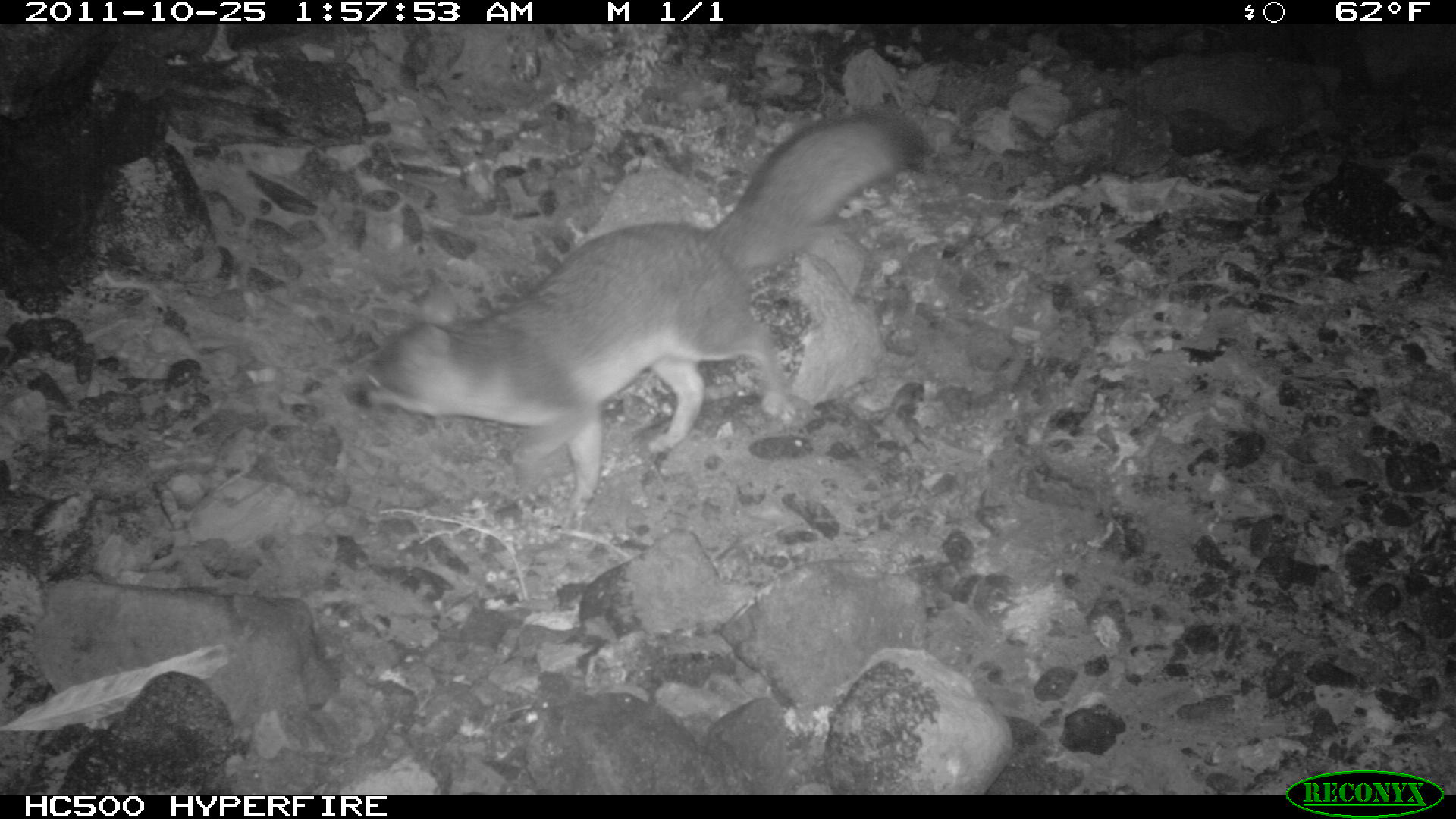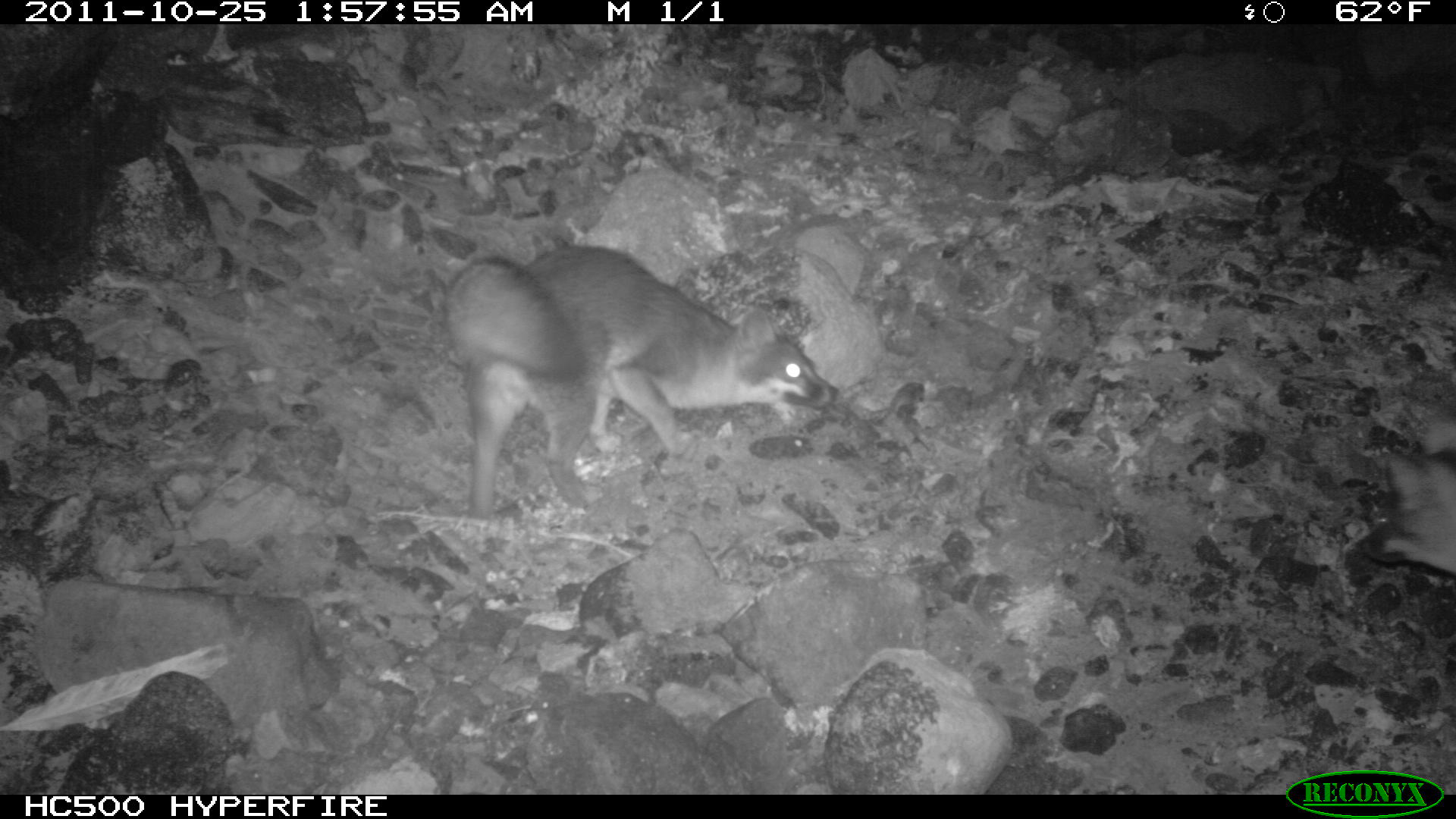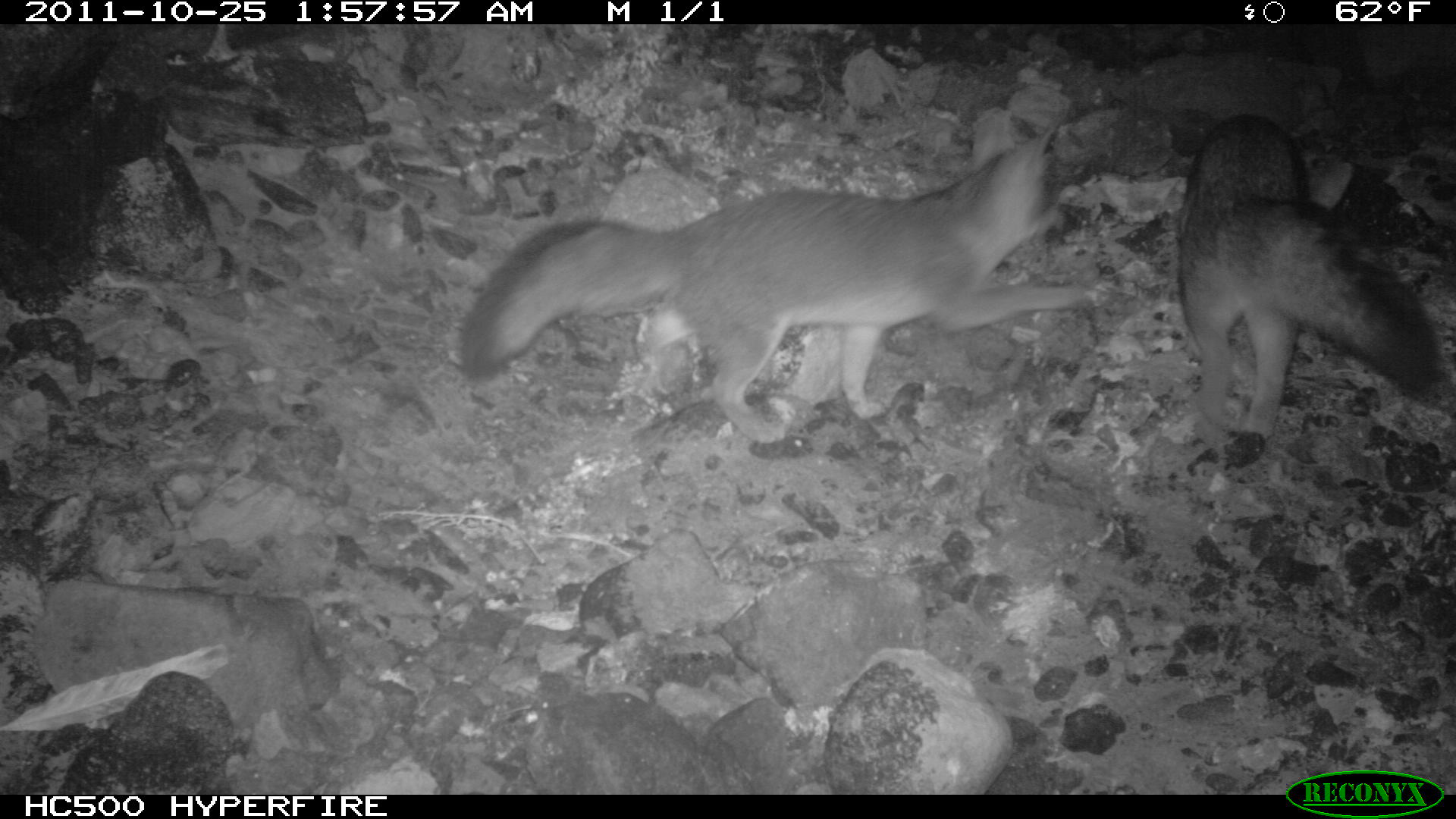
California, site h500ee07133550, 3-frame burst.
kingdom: Animalia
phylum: Chordata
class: Mammalia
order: Carnivora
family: Canidae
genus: Urocyon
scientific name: Urocyon littoralis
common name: island fox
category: fox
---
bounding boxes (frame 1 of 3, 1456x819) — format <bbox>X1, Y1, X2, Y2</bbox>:
fox: <bbox>340, 110, 926, 517</bbox>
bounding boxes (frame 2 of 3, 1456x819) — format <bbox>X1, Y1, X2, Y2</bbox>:
fox: <bbox>441, 245, 839, 519</bbox>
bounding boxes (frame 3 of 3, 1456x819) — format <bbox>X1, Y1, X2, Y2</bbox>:
fox: <bbox>459, 108, 1115, 444</bbox>; <bbox>1178, 111, 1436, 447</bbox>